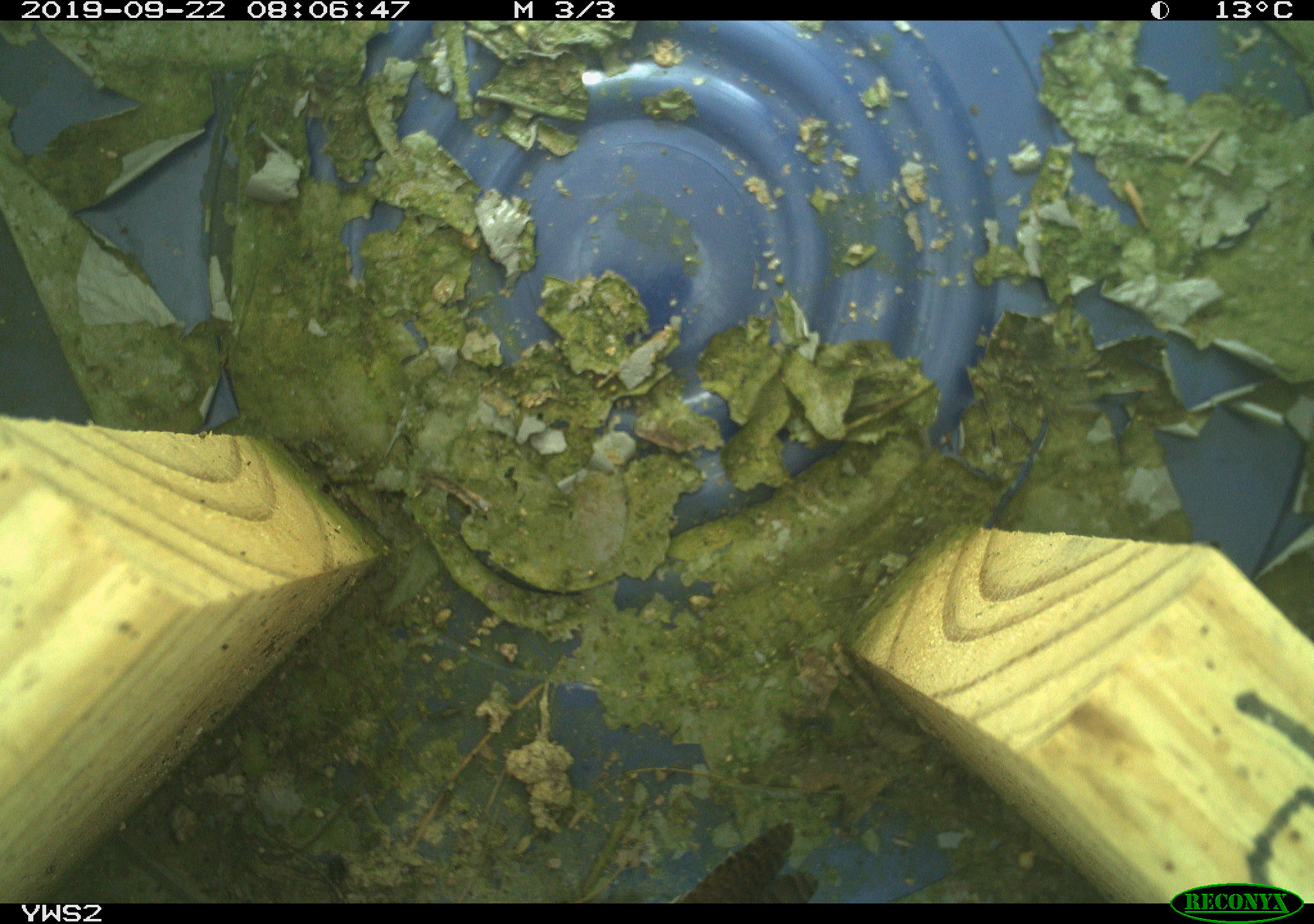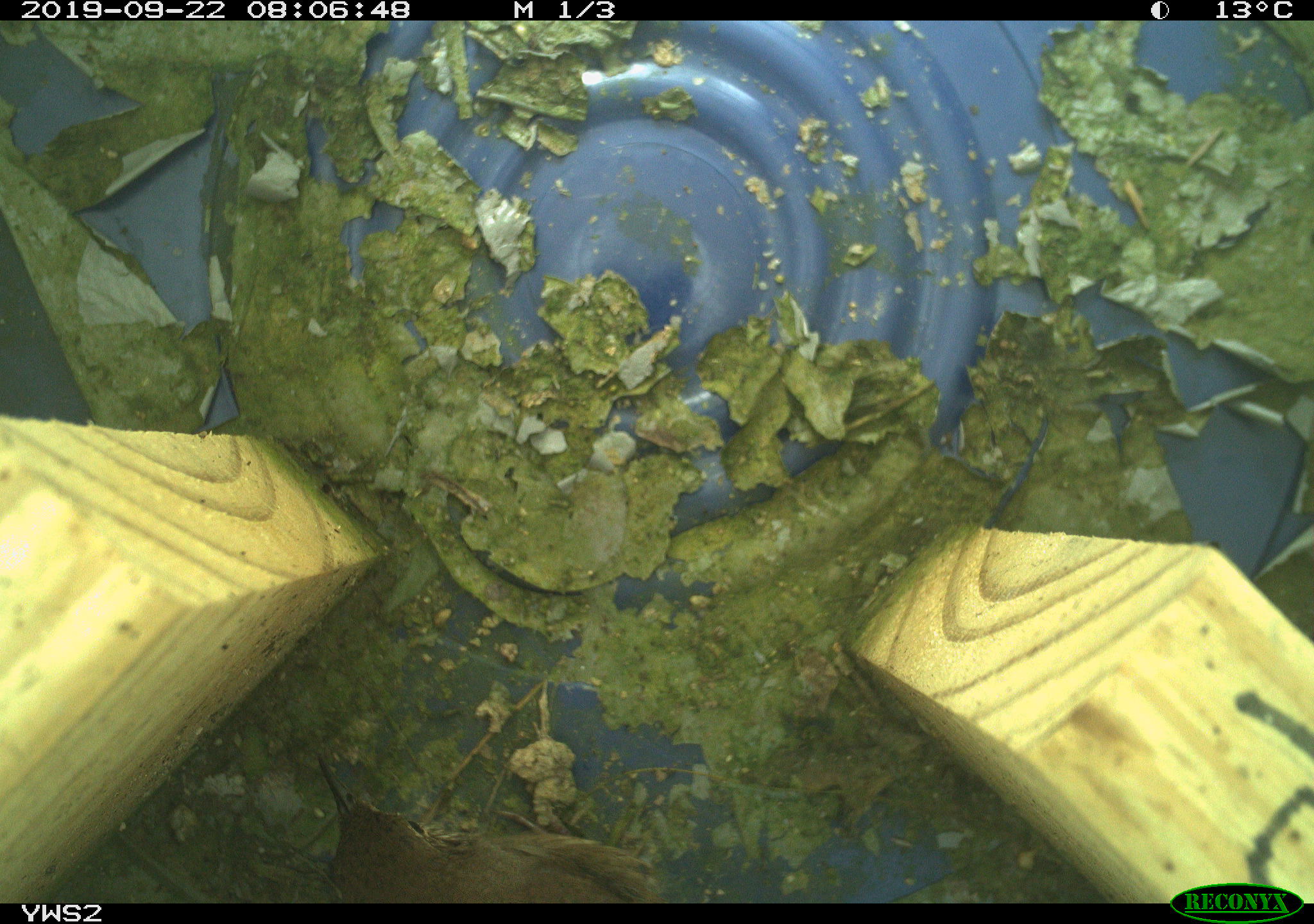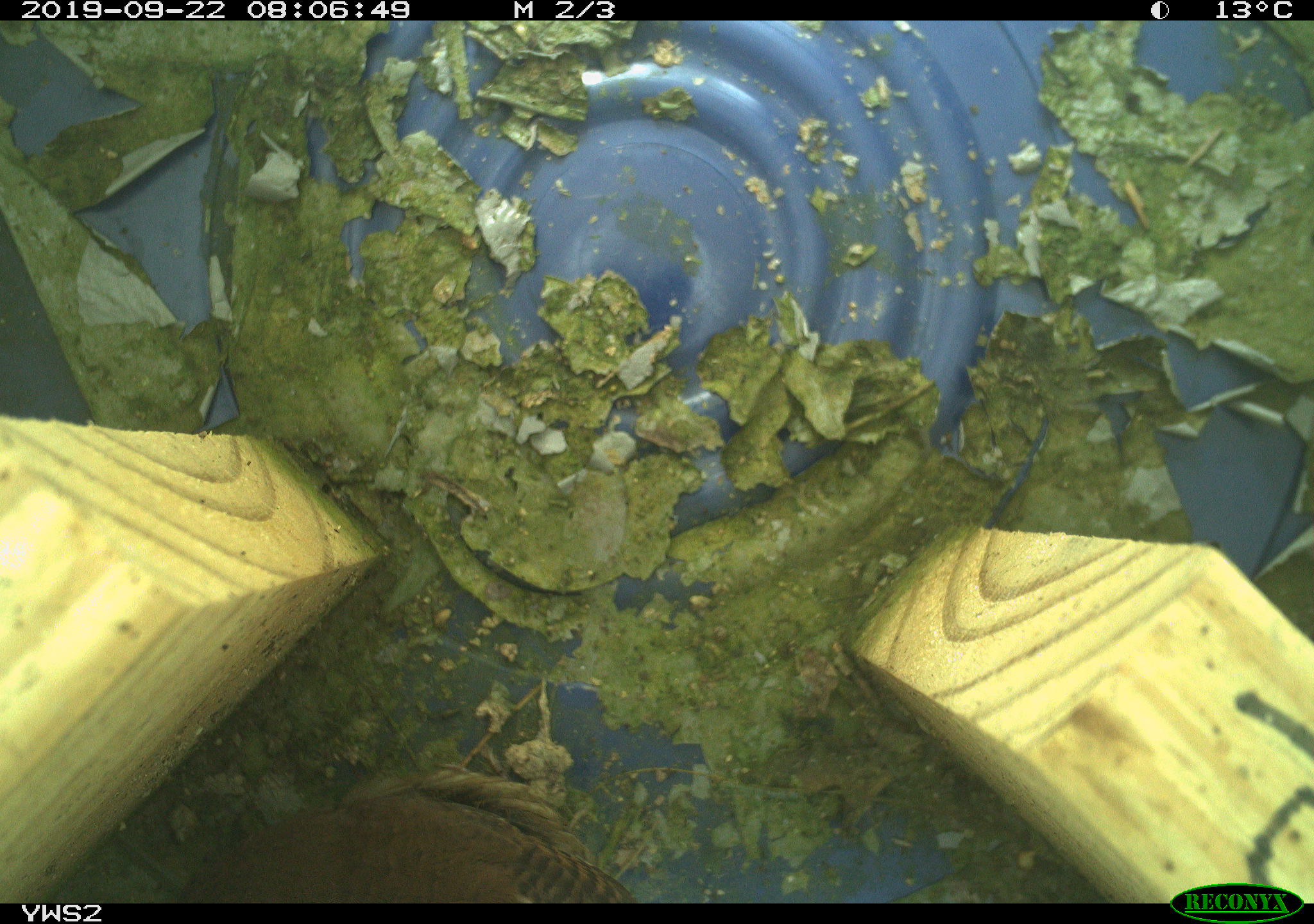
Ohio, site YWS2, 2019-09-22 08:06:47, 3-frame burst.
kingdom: Animalia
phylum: Chordata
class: Aves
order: Passeriformes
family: Troglodytidae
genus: Troglodytes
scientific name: Troglodytes aedon aedon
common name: northern house wren